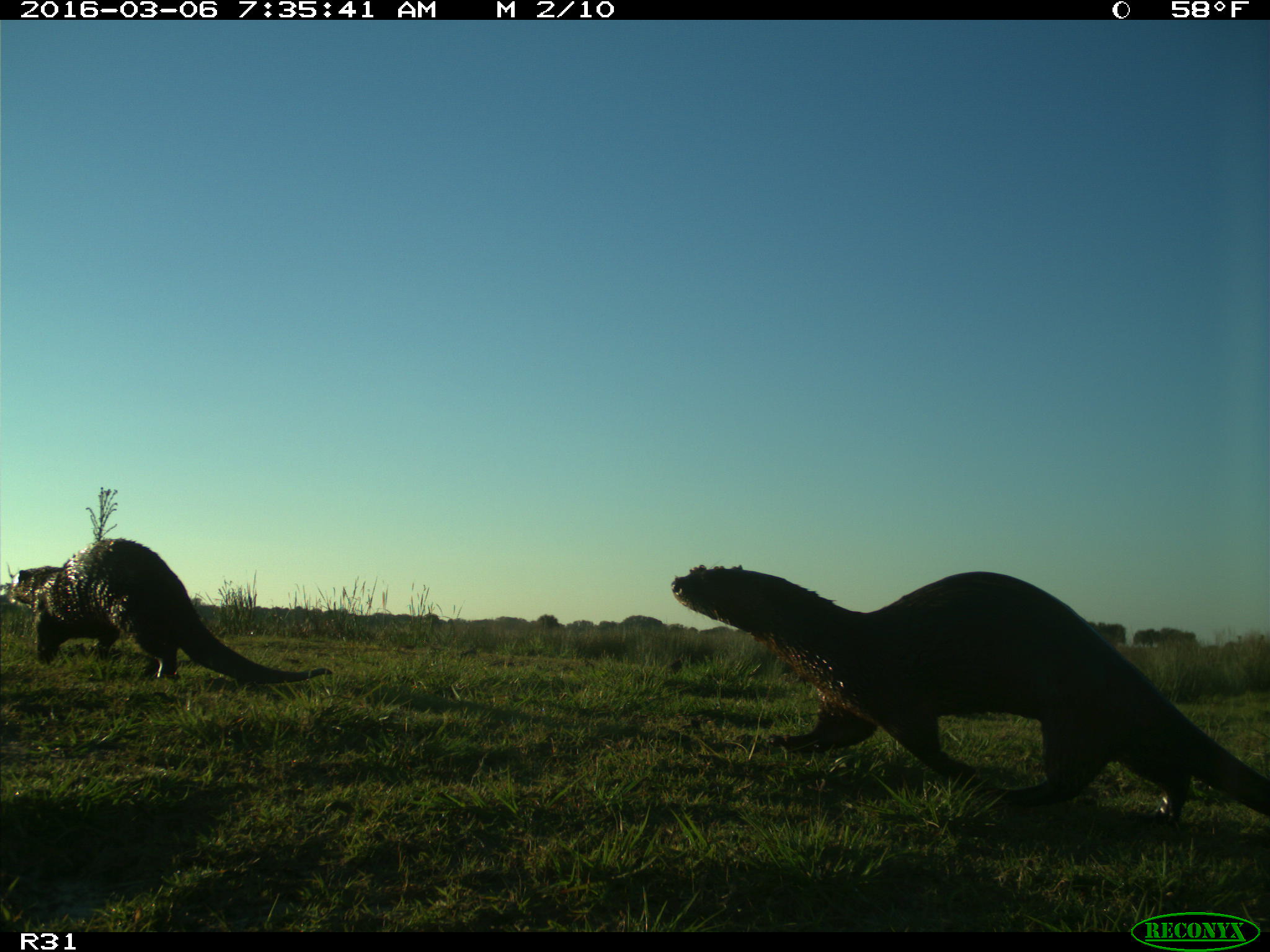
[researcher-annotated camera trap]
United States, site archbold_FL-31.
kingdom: Animalia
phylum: Chordata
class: Mammalia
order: Carnivora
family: Mustelidae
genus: Lontra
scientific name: Lontra canadensis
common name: north american river otter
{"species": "Lontra canadensis (north american river otter)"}